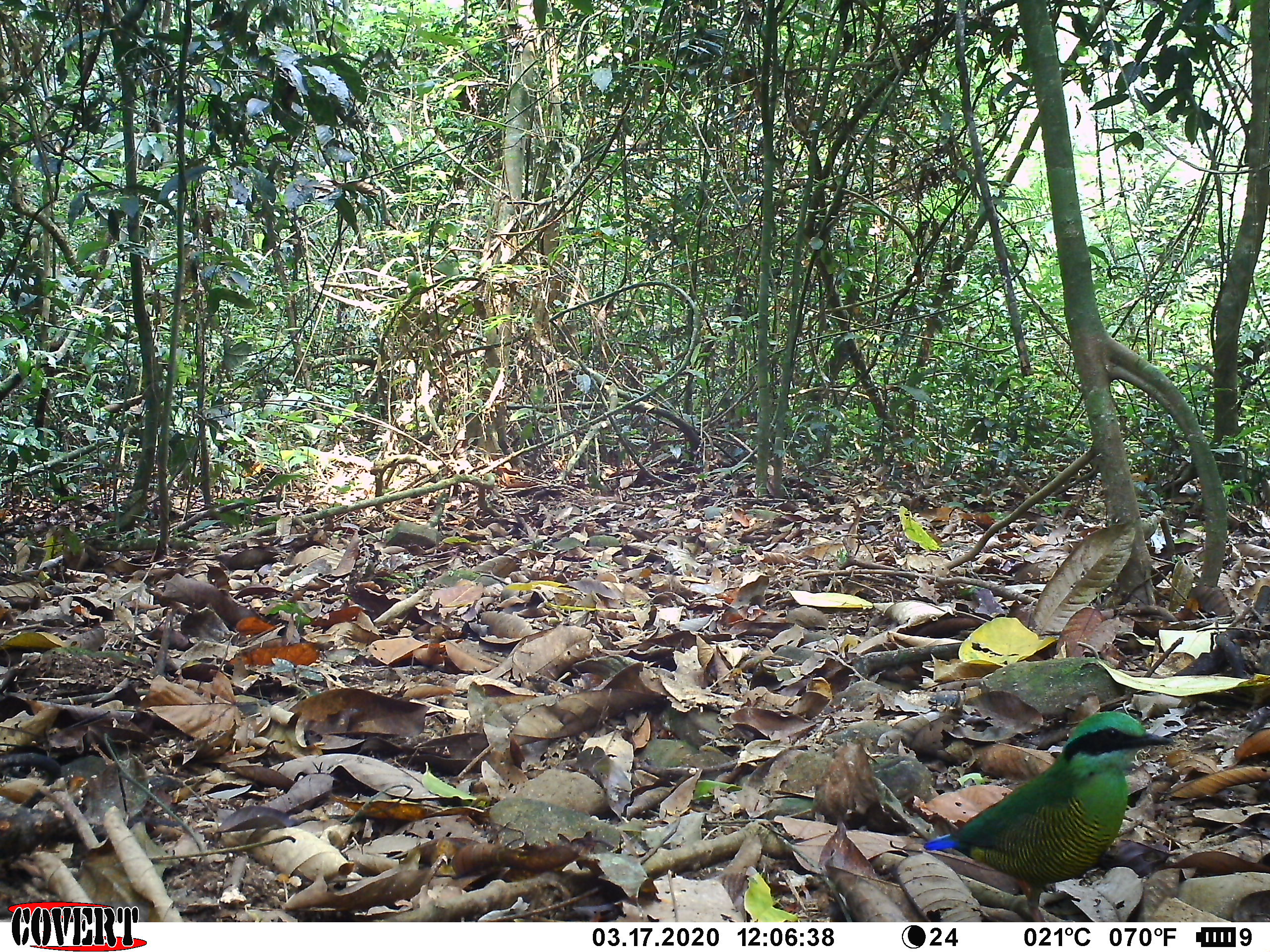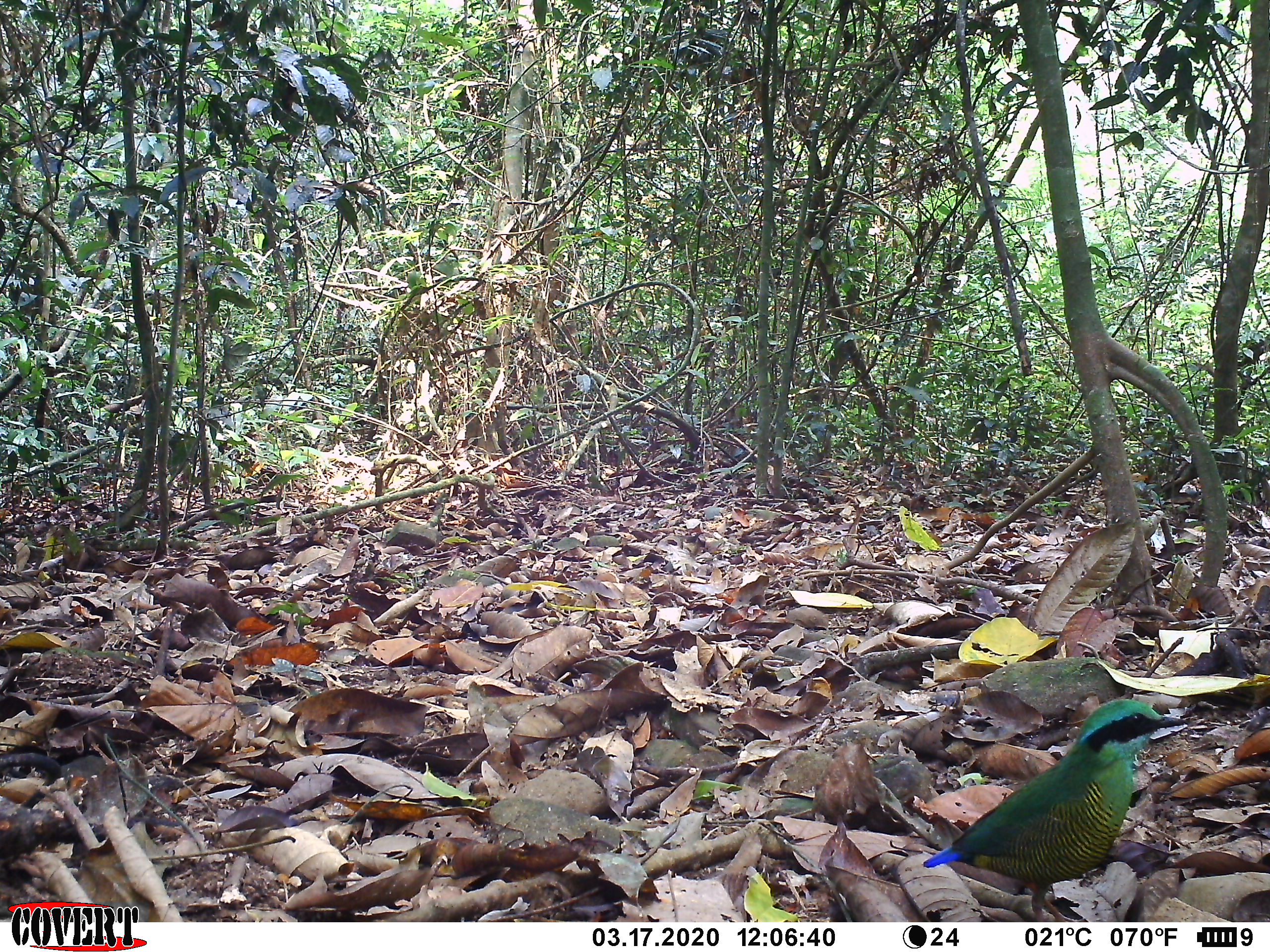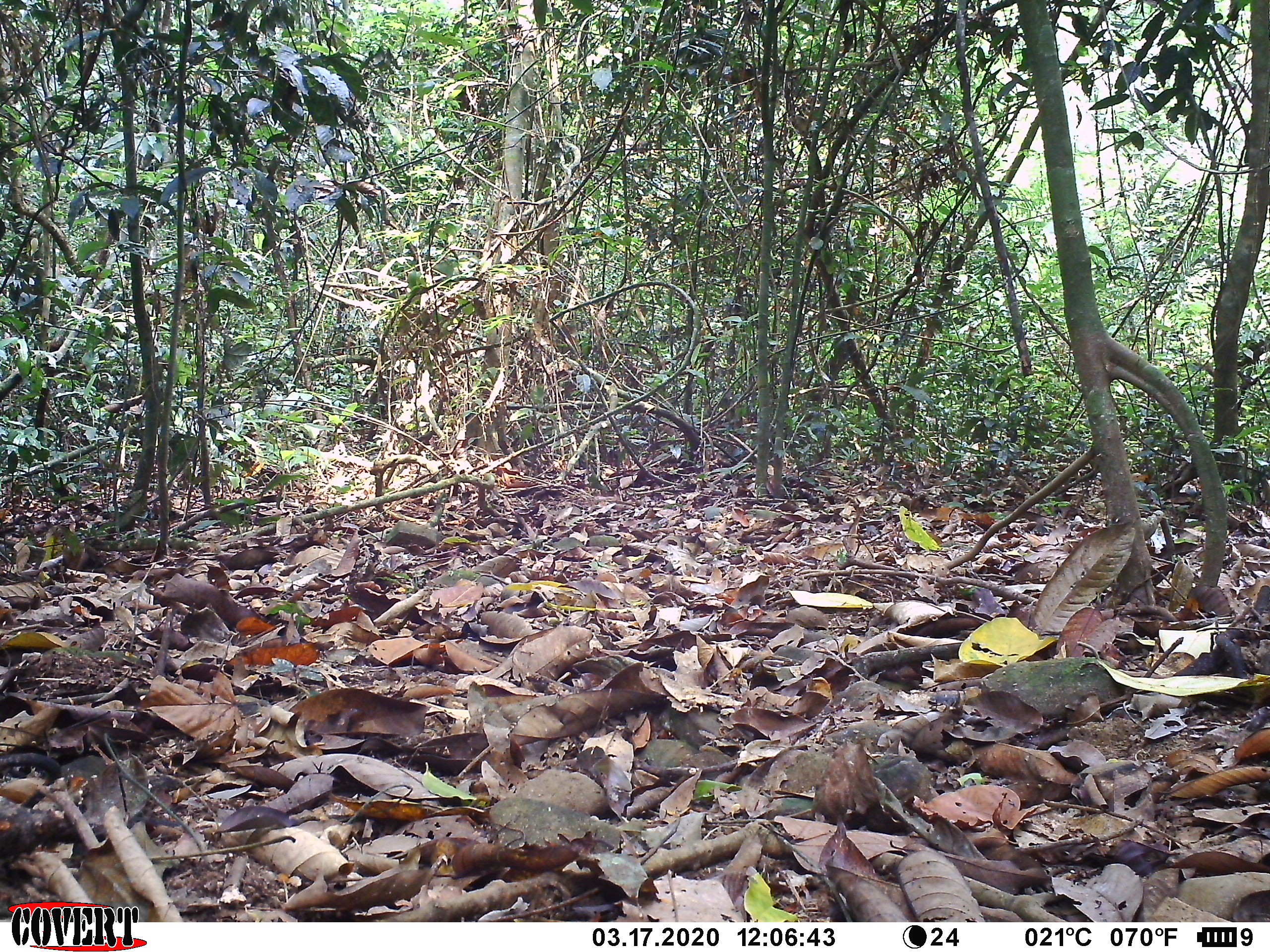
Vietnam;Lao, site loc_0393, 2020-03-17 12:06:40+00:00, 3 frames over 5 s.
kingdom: Animalia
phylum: Chordata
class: Aves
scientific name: Aves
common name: bird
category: unidentified bird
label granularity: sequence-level